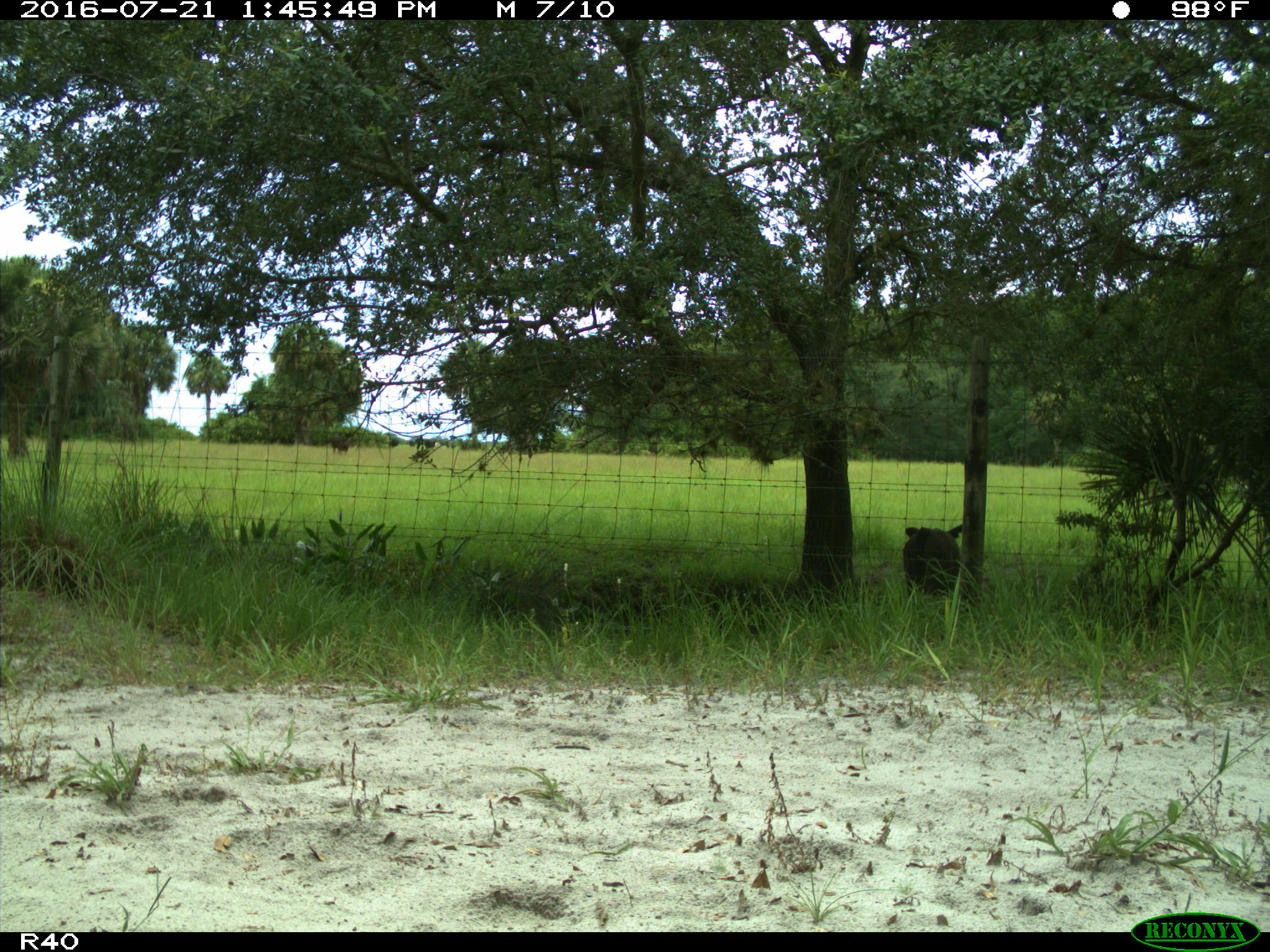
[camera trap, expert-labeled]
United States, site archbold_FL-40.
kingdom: Animalia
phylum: Chordata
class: Mammalia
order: Artiodactyla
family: Bovidae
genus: Bos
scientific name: Bos taurus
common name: domestic cow